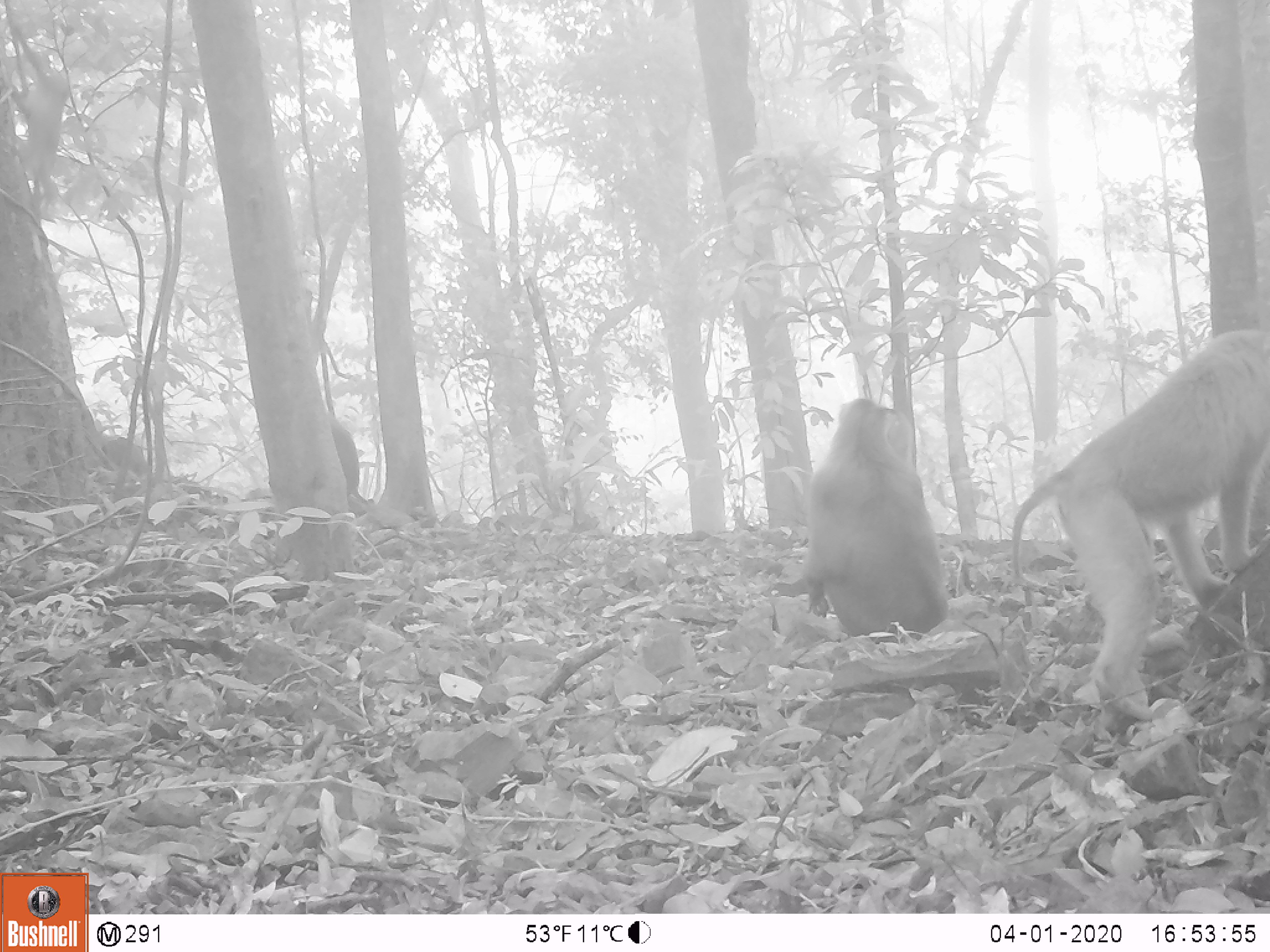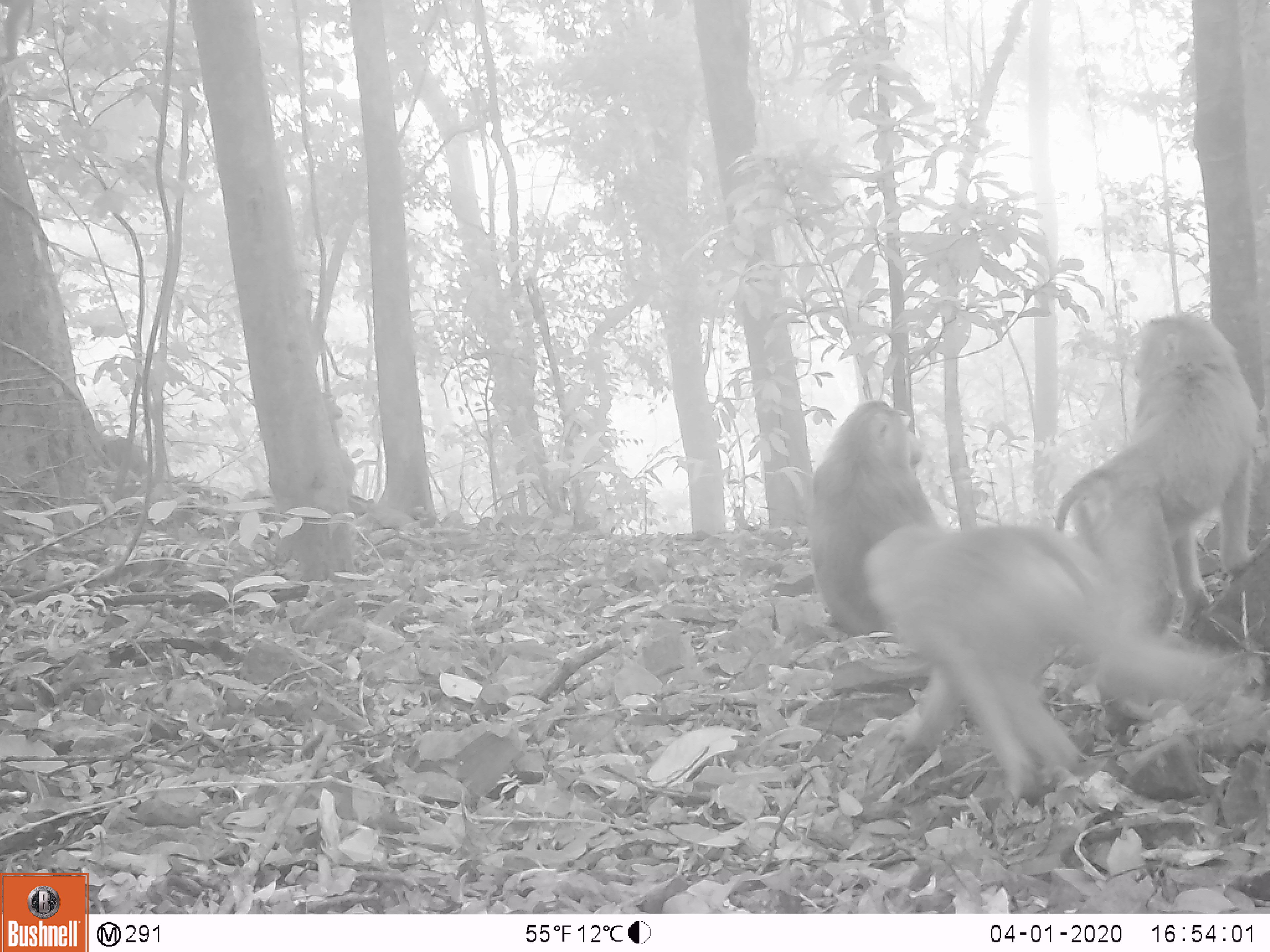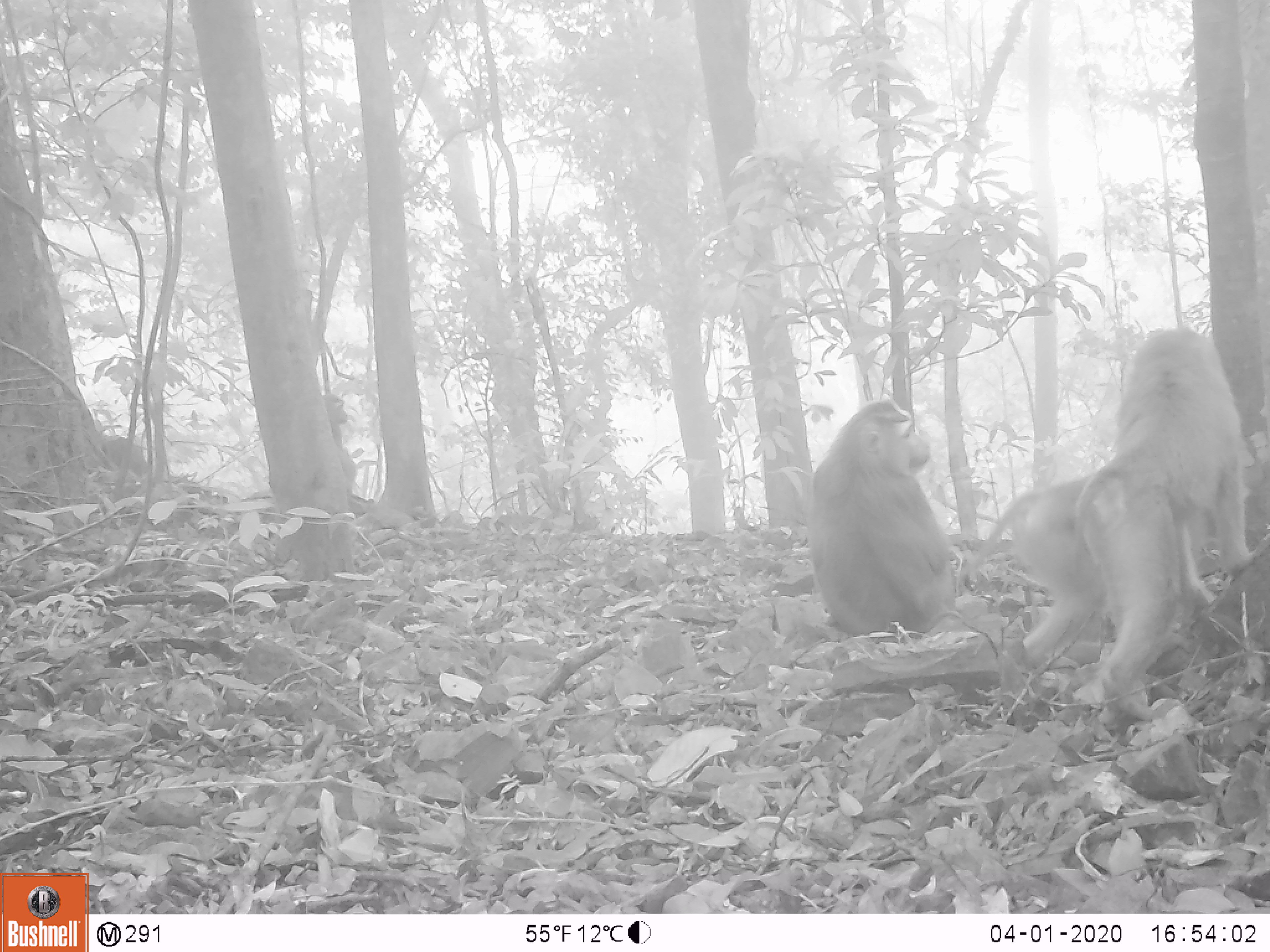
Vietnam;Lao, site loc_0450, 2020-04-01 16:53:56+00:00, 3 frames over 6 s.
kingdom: Animalia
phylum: Chordata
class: Mammalia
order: Primates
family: Cercopithecidae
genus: Macaca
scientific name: Macaca nemestrina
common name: pig-tailed macaque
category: pig tailed macaque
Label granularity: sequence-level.